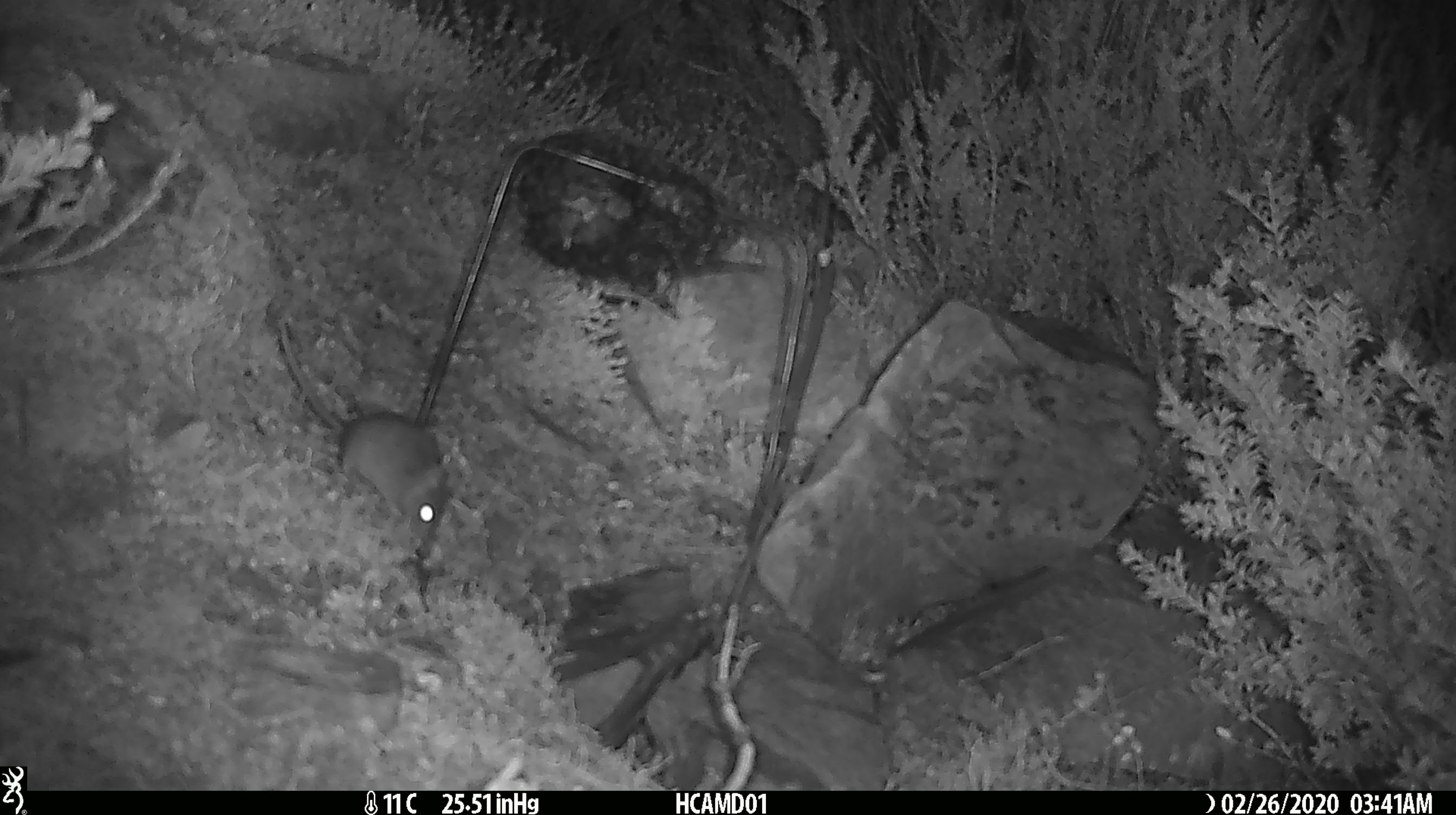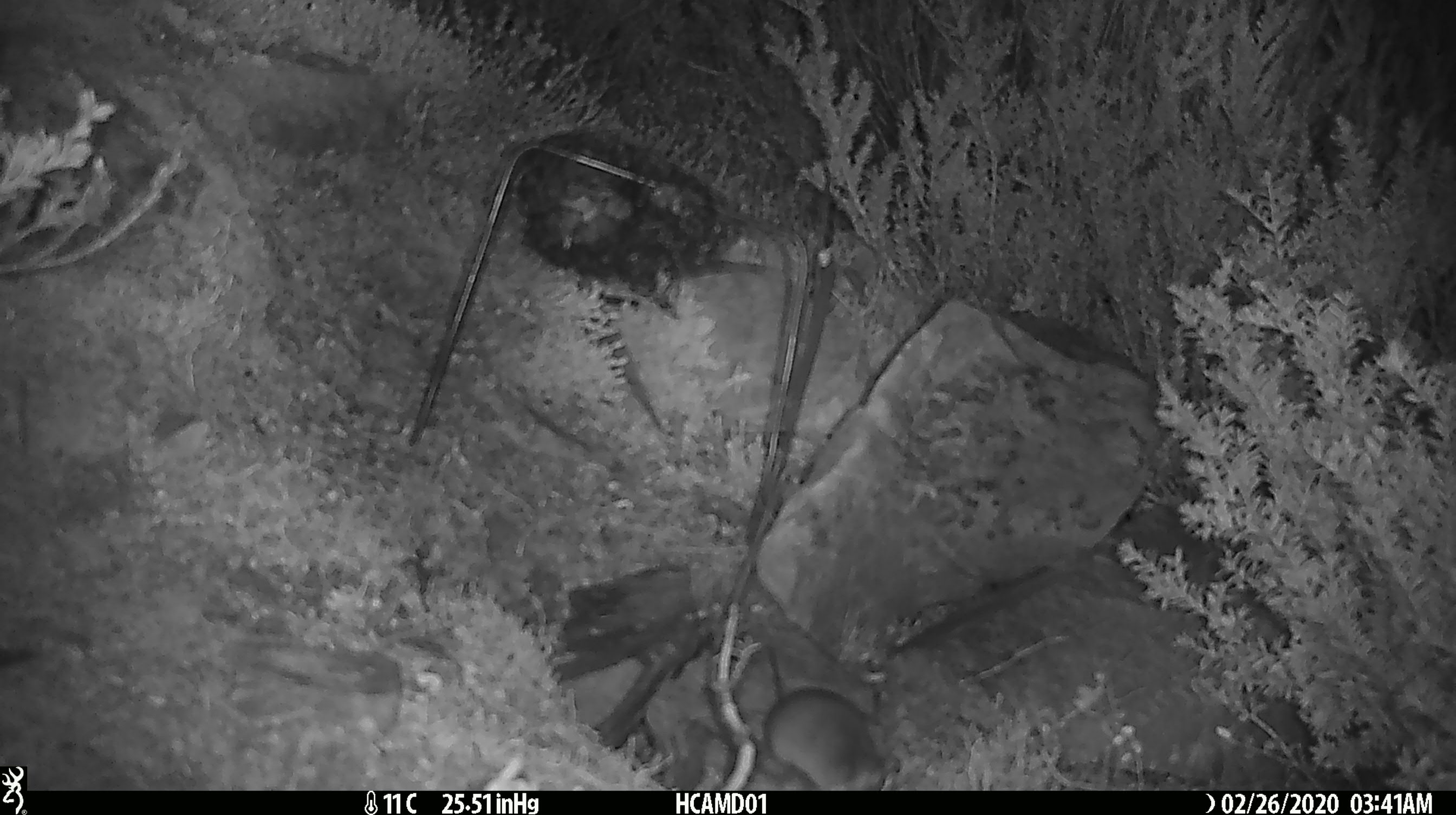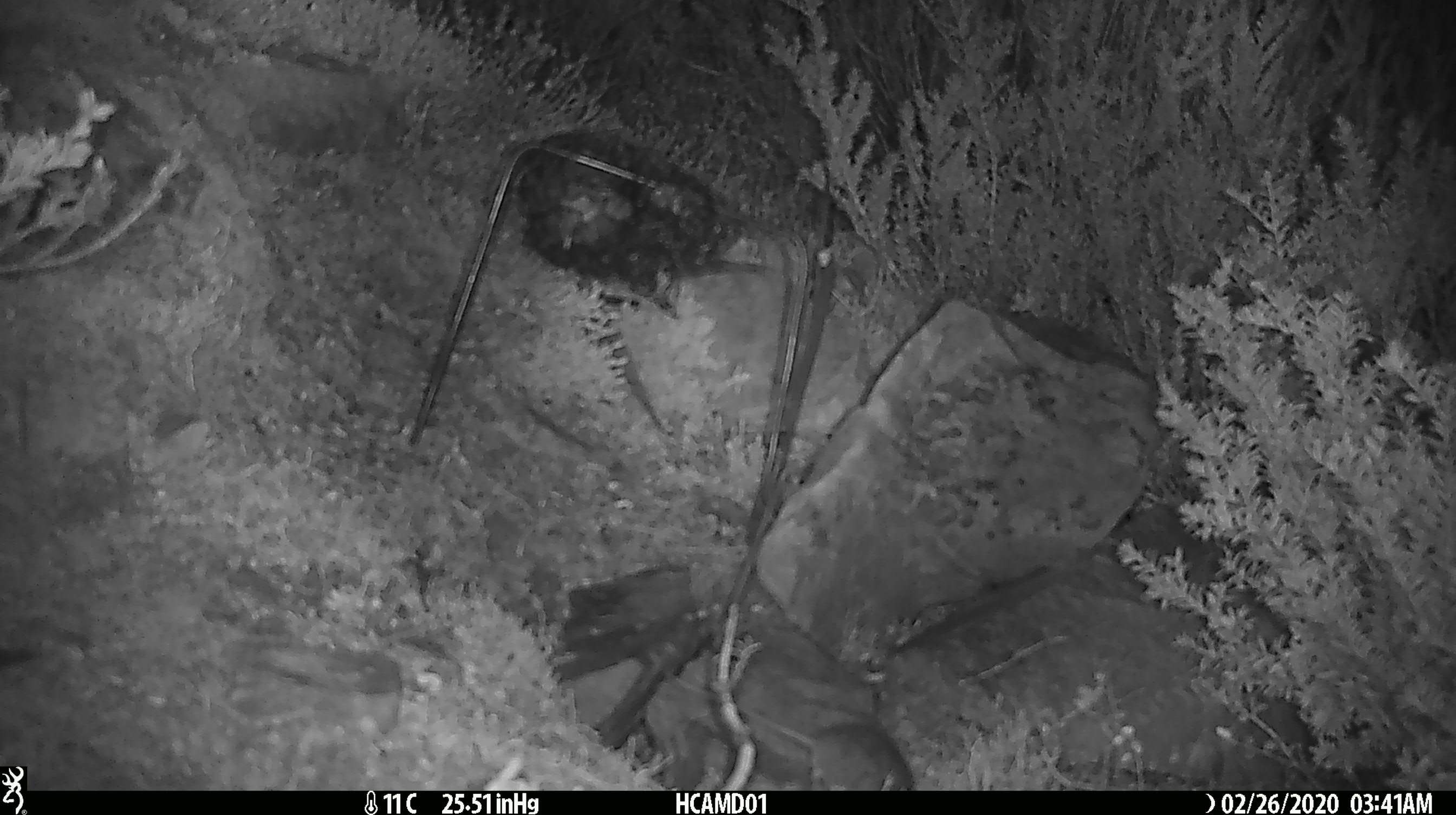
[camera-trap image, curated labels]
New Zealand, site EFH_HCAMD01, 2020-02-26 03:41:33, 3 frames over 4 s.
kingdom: Animalia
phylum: Chordata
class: Mammalia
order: Rodentia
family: Muridae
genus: Mus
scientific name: Mus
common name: mouse